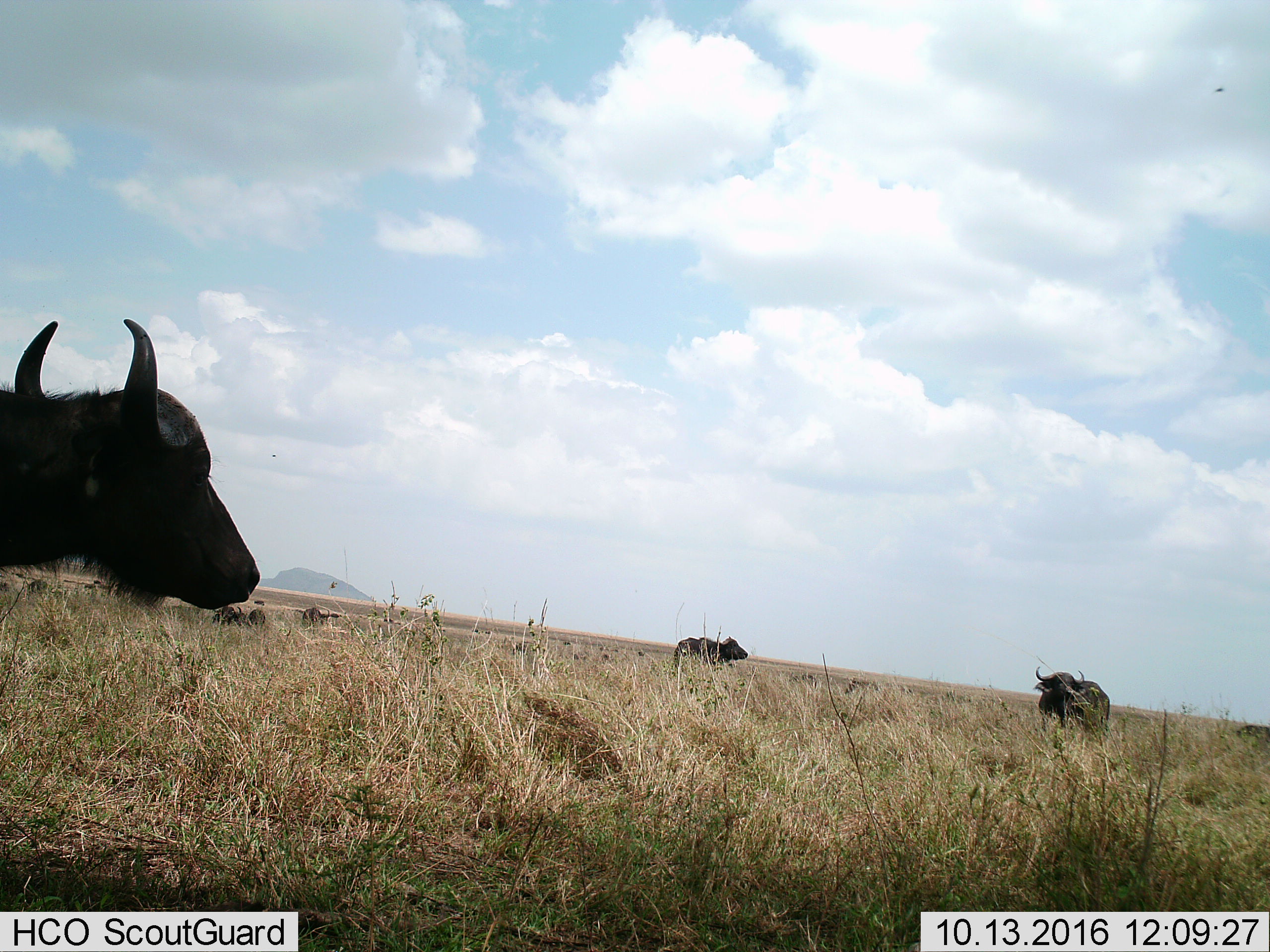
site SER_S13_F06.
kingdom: Animalia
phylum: Chordata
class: Mammalia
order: Artiodactyla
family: Bovidae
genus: Syncerus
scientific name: Syncerus caffer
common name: african buffalo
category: buffalo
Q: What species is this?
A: Buffalo (african buffalo) (Syncerus caffer).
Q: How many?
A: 8.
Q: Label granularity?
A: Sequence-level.